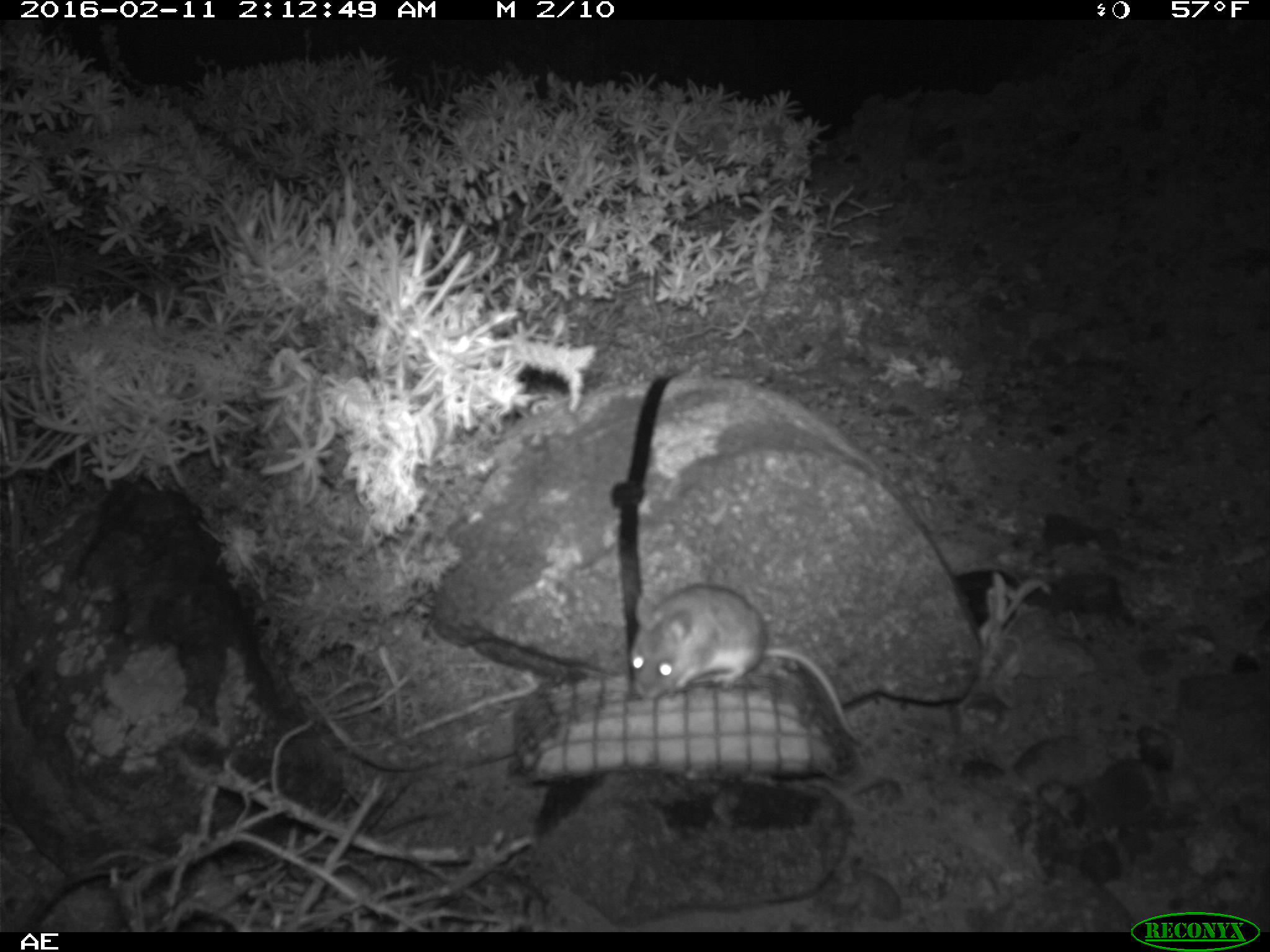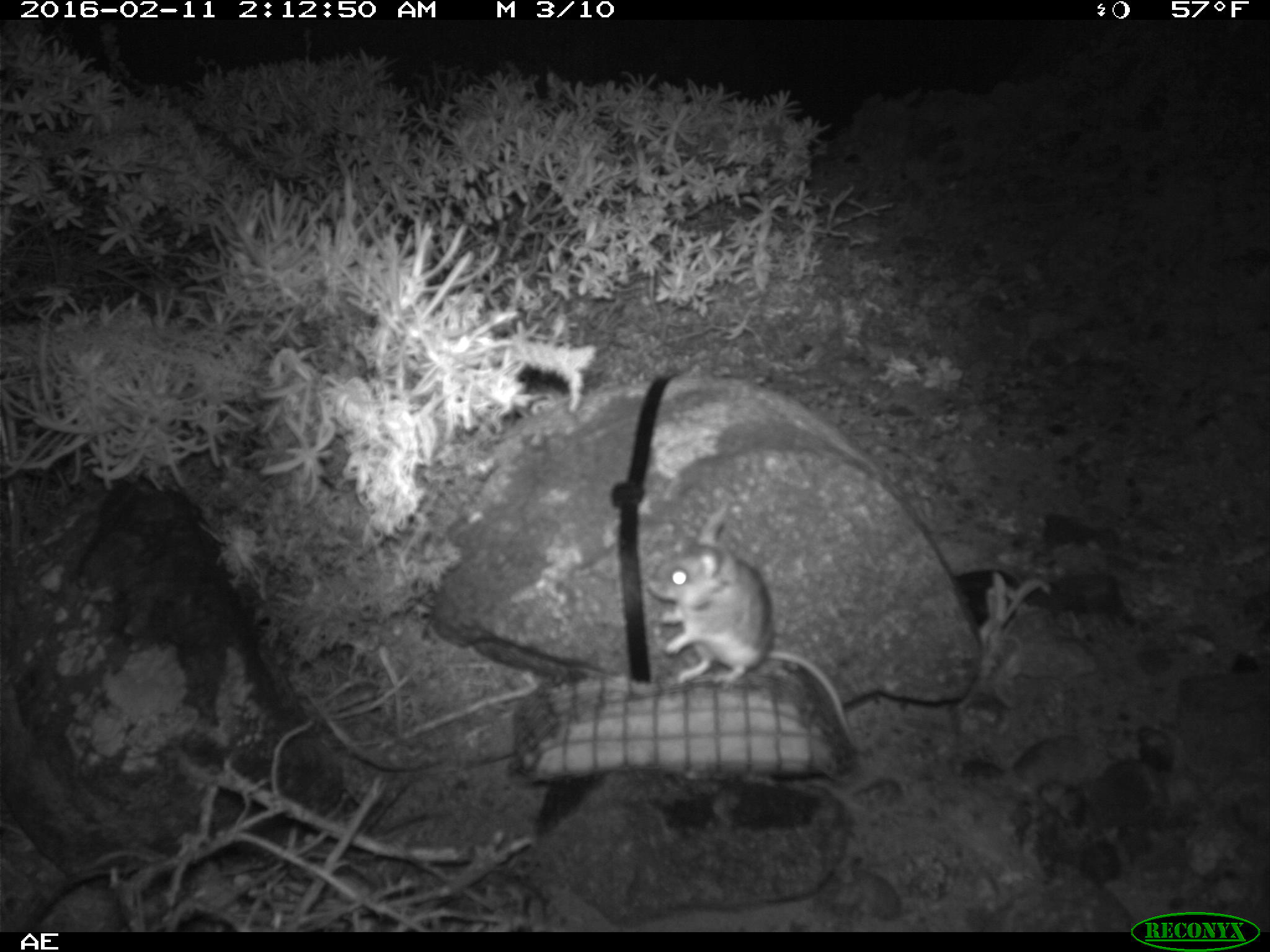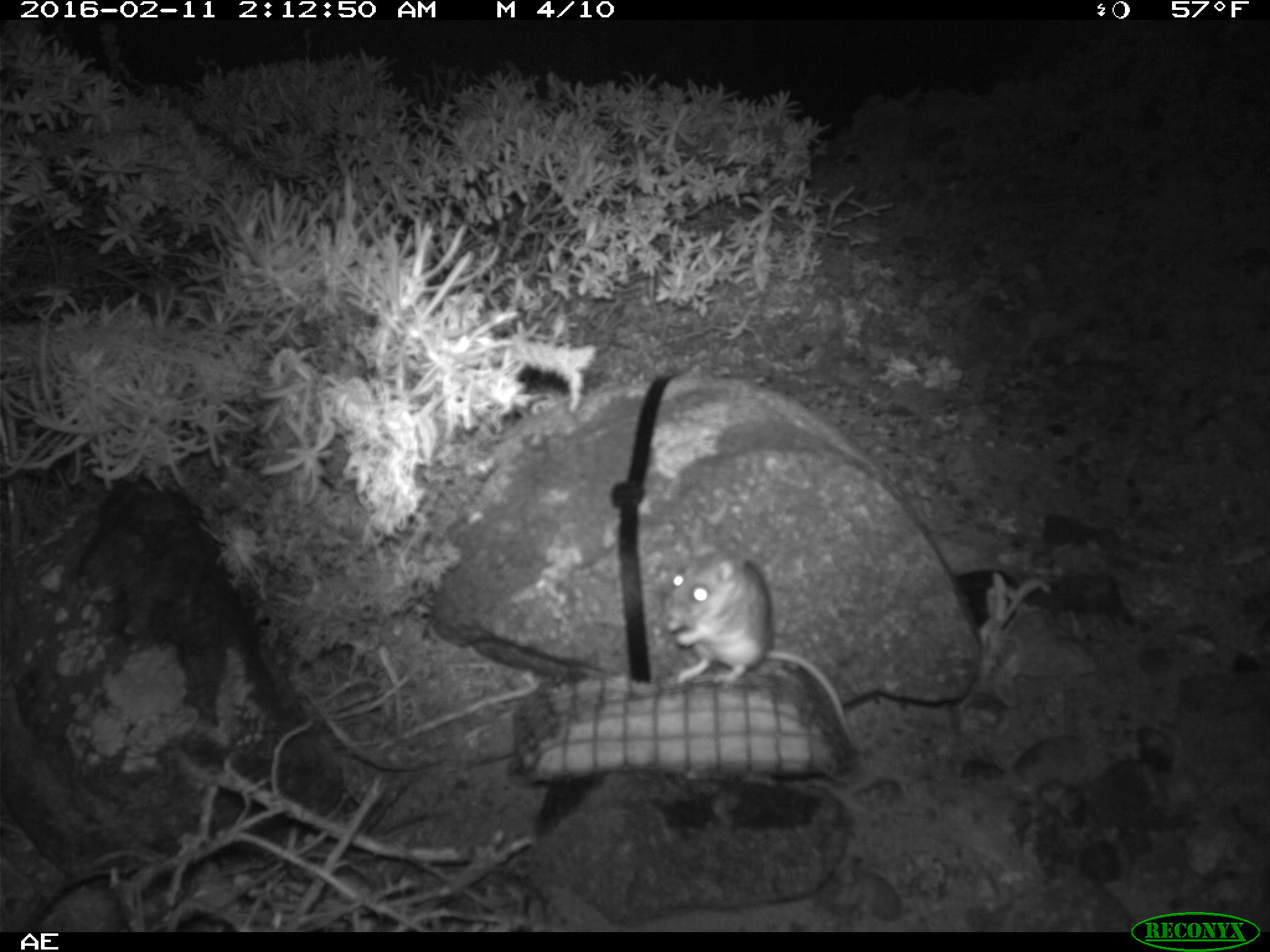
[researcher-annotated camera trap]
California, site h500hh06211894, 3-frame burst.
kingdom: Animalia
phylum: Chordata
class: Mammalia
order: Rodentia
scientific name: Rodentia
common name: rodent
Rodent (Rodentia).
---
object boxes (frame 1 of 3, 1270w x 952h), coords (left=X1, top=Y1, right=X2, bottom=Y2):
rodent: (left=624, top=582, right=863, bottom=743)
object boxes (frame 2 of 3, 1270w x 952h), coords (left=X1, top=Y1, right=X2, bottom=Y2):
rodent: (left=641, top=496, right=864, bottom=756)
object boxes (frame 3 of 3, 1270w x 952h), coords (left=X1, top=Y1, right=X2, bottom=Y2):
rodent: (left=662, top=521, right=859, bottom=751)